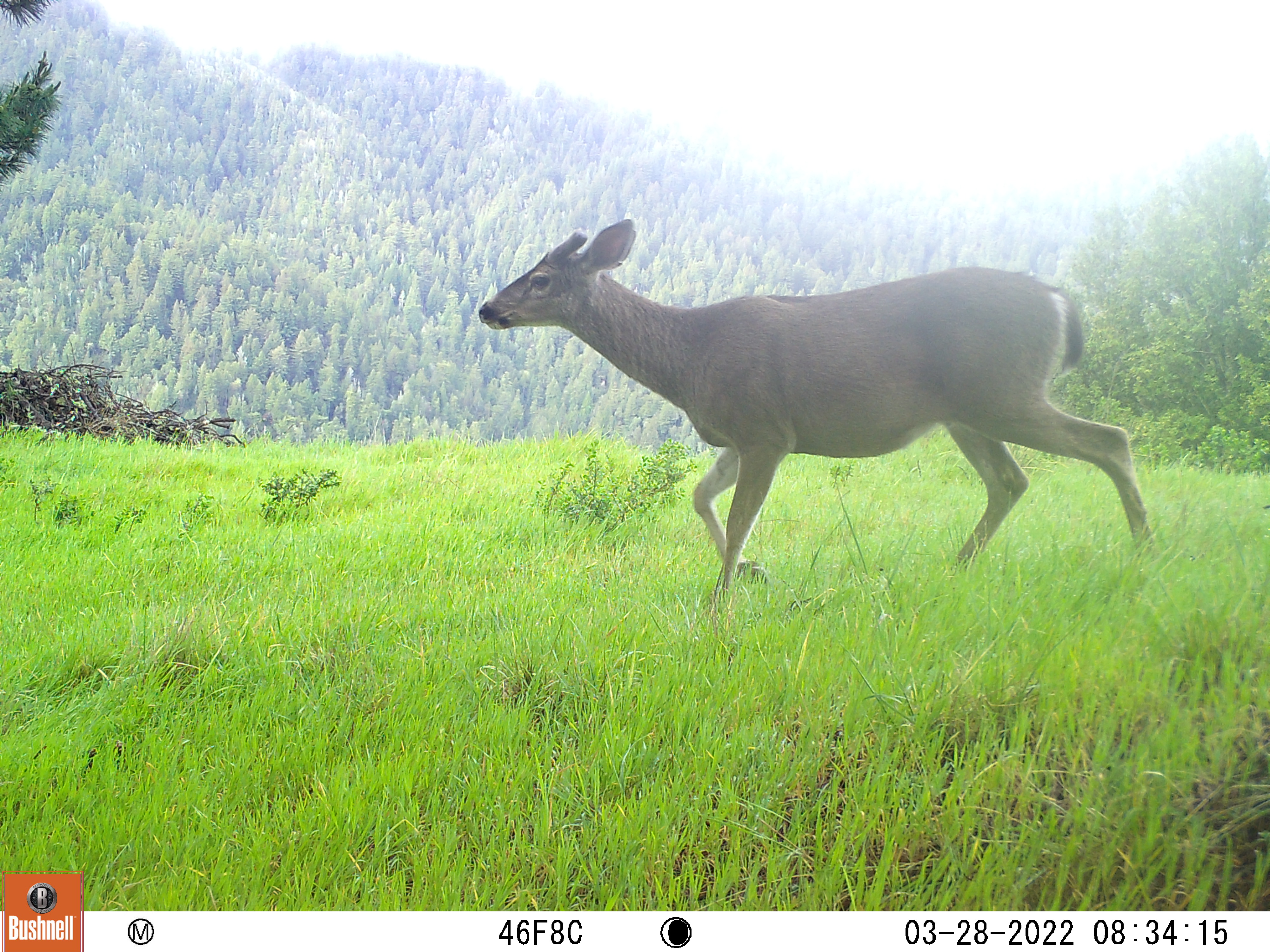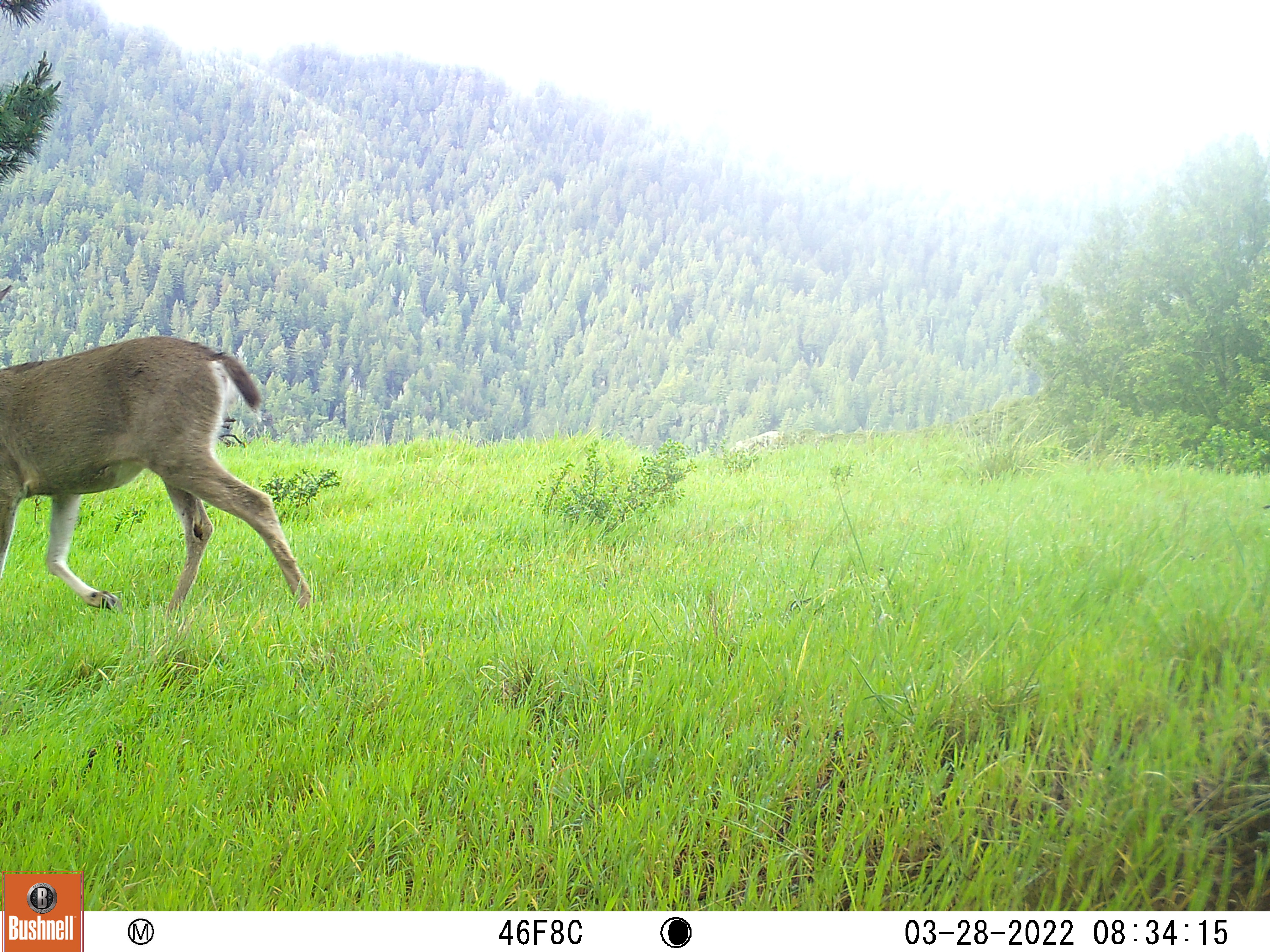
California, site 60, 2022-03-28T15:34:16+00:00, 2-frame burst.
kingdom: Animalia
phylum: Chordata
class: Mammalia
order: Artiodactyla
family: Cervidae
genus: Odocoileus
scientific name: Odocoileus hemionus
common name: mule deer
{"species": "mule deer (Odocoileus hemionus)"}